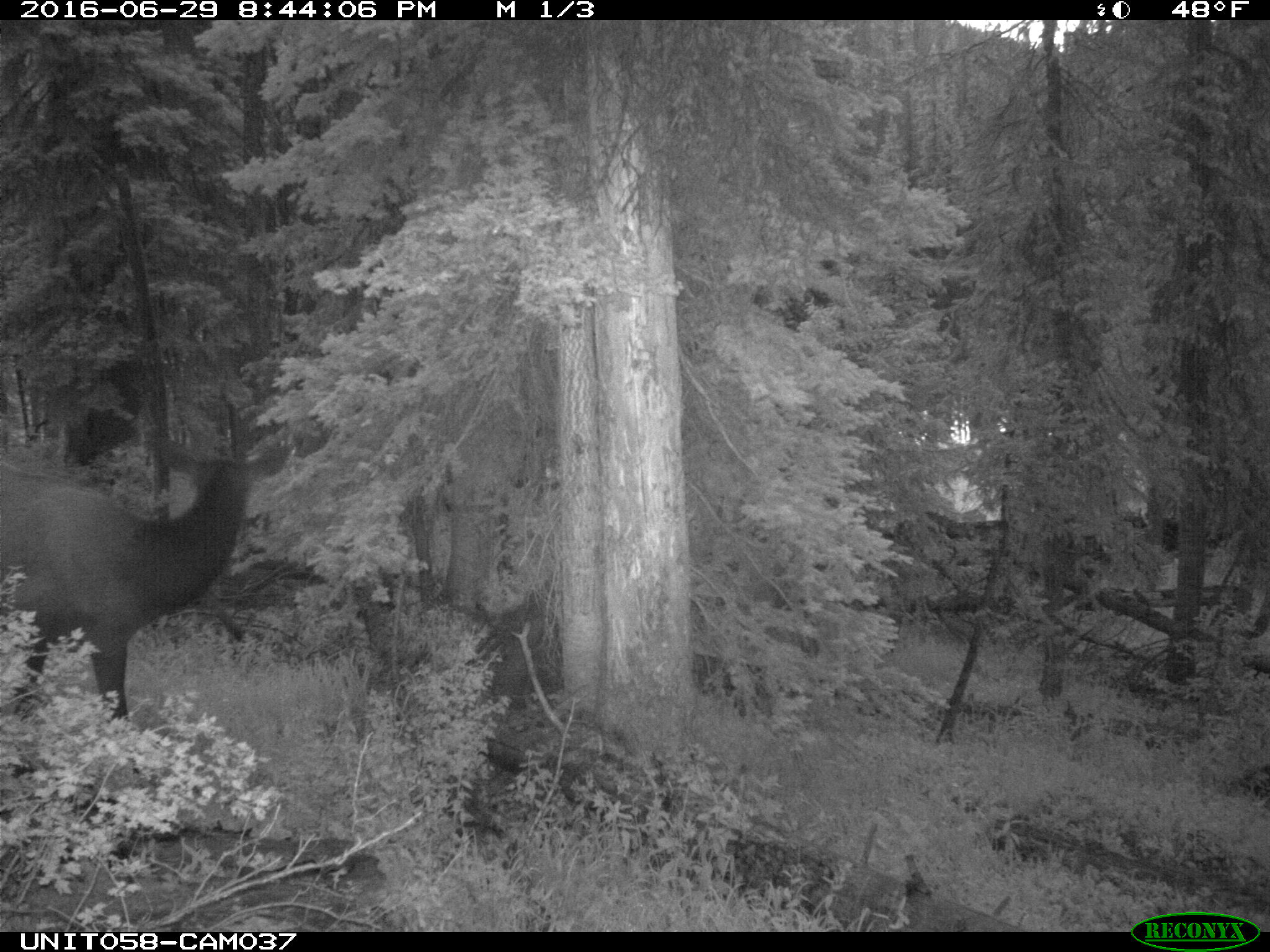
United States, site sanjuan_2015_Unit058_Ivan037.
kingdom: Animalia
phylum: Chordata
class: Mammalia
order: Artiodactyla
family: Cervidae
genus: Cervus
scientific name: Cervus elaphus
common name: red deer